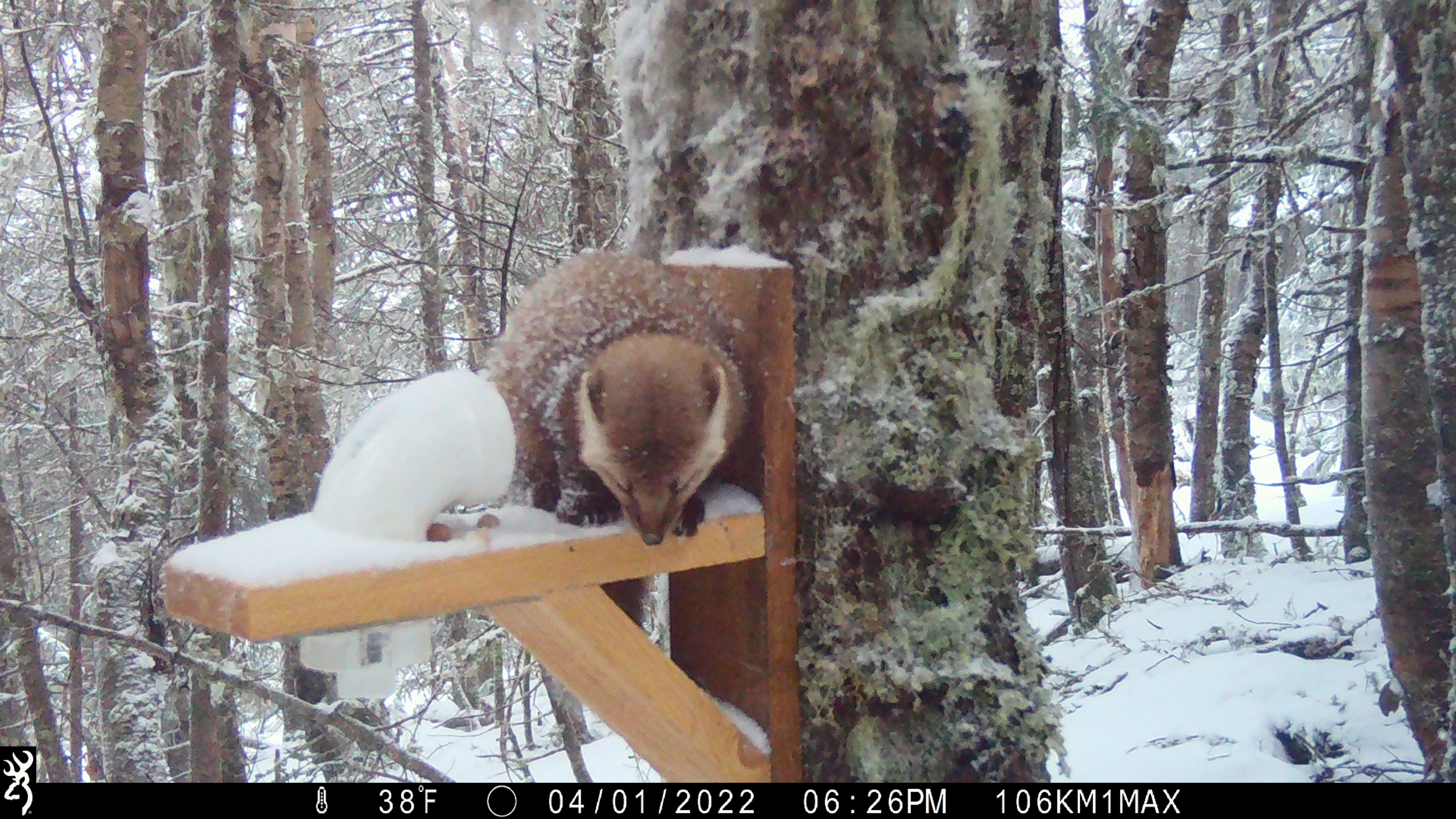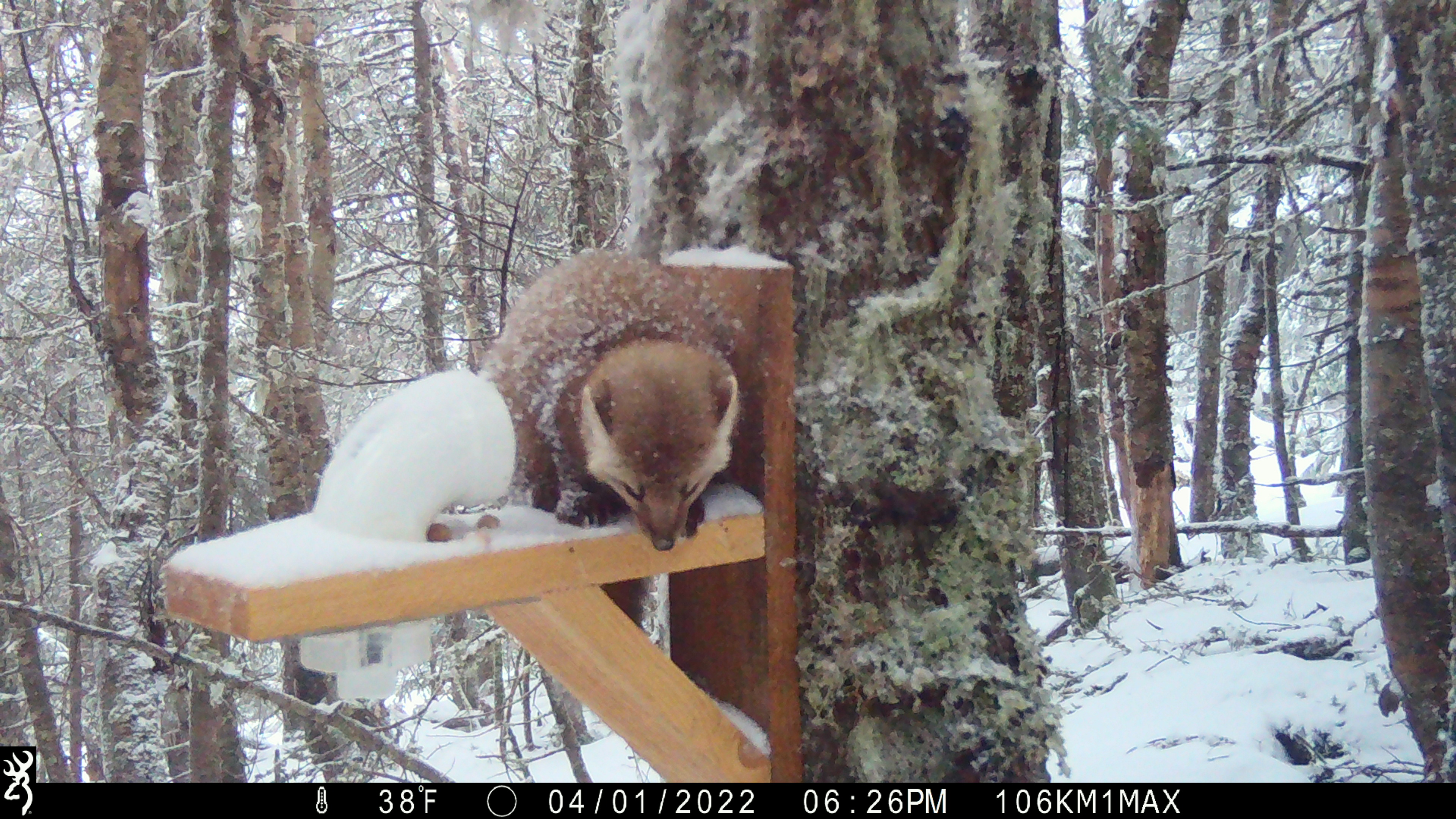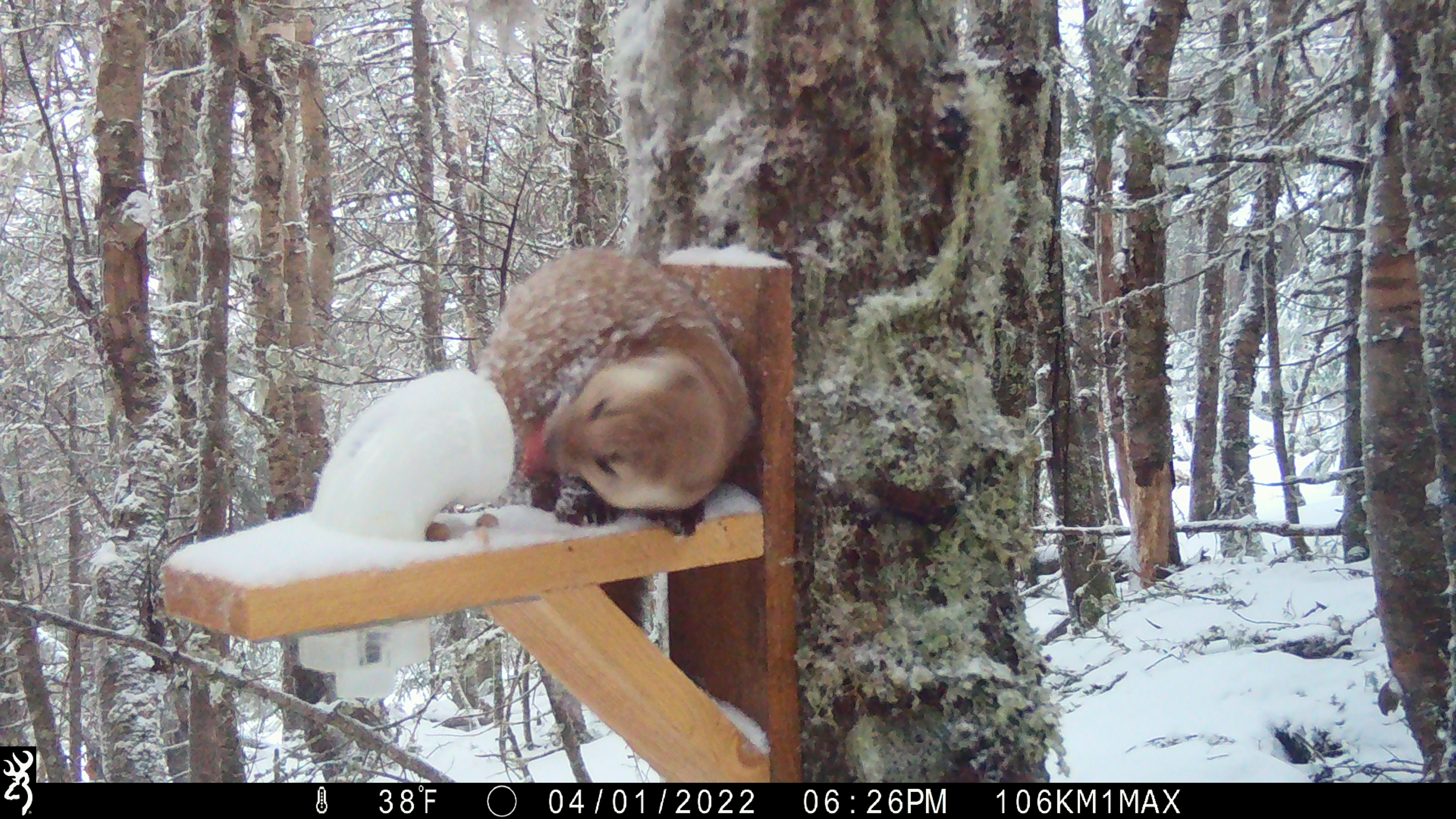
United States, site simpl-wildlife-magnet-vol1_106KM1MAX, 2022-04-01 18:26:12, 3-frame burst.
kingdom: Animalia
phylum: Chordata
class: Mammalia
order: Carnivora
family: Mustelidae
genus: Martes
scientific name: Martes americana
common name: american marten